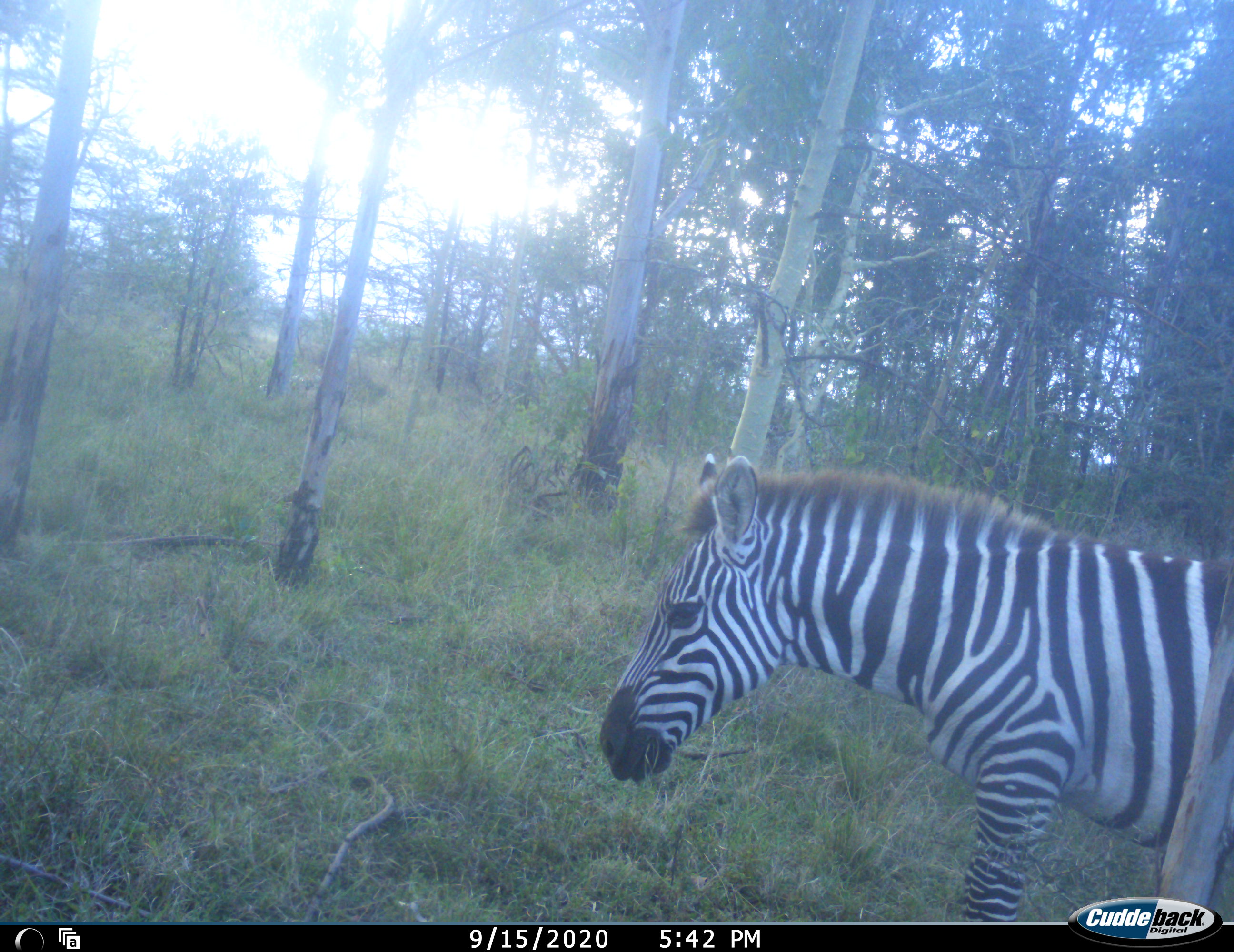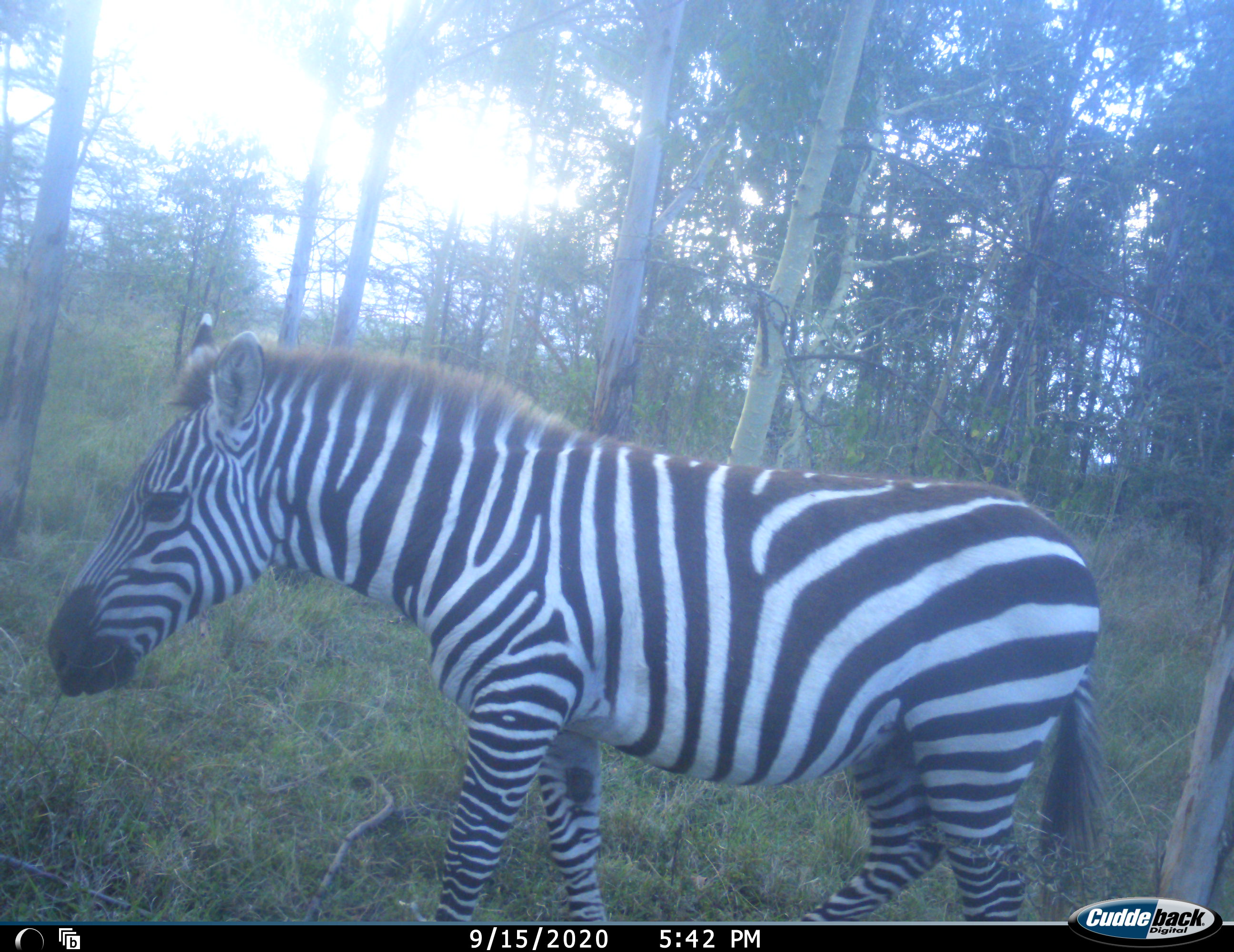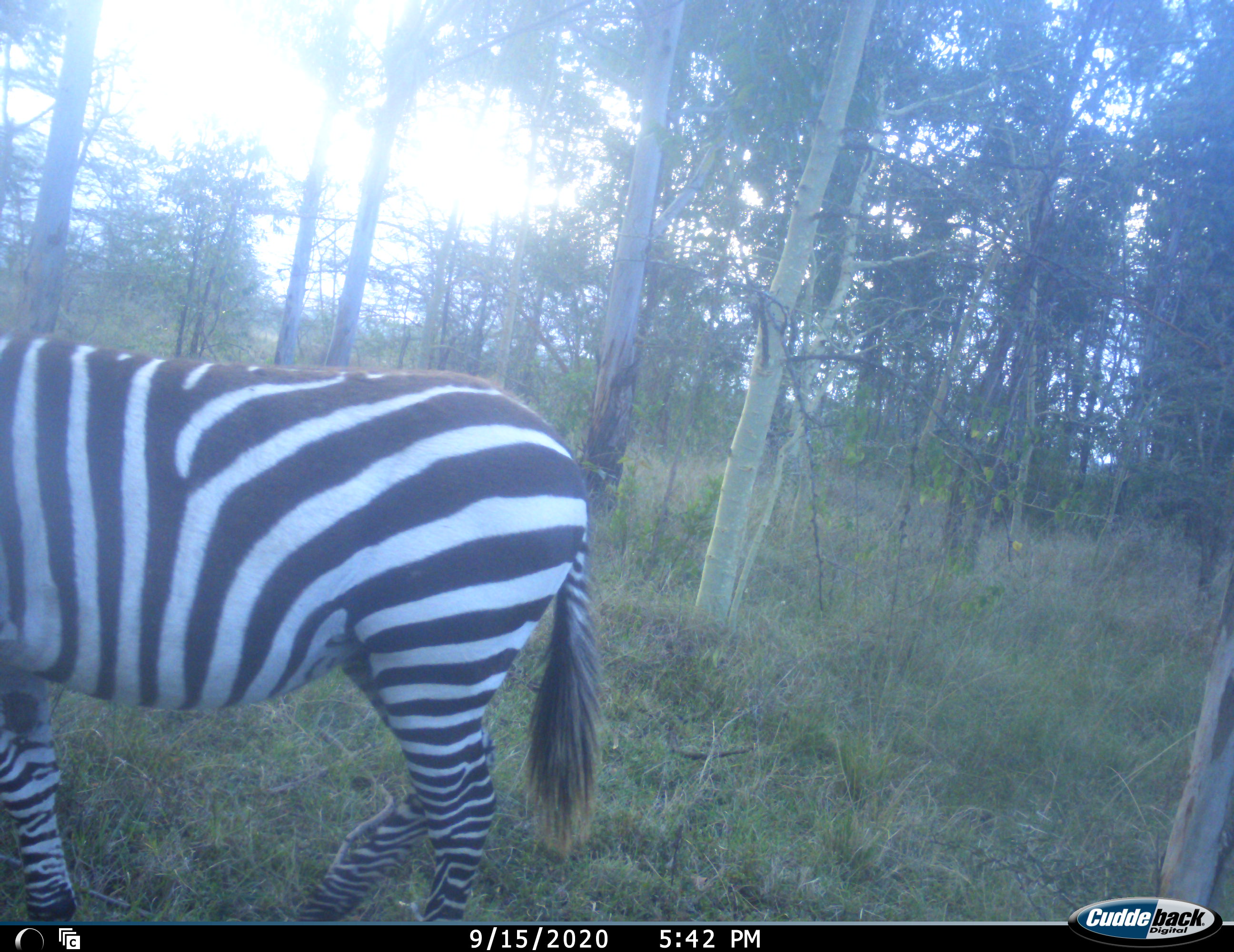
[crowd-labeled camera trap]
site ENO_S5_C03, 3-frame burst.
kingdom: Animalia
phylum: Chordata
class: Mammalia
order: Perissodactyla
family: Equidae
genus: Equus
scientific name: Equus quagga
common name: plains zebra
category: zebraplains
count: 1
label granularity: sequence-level